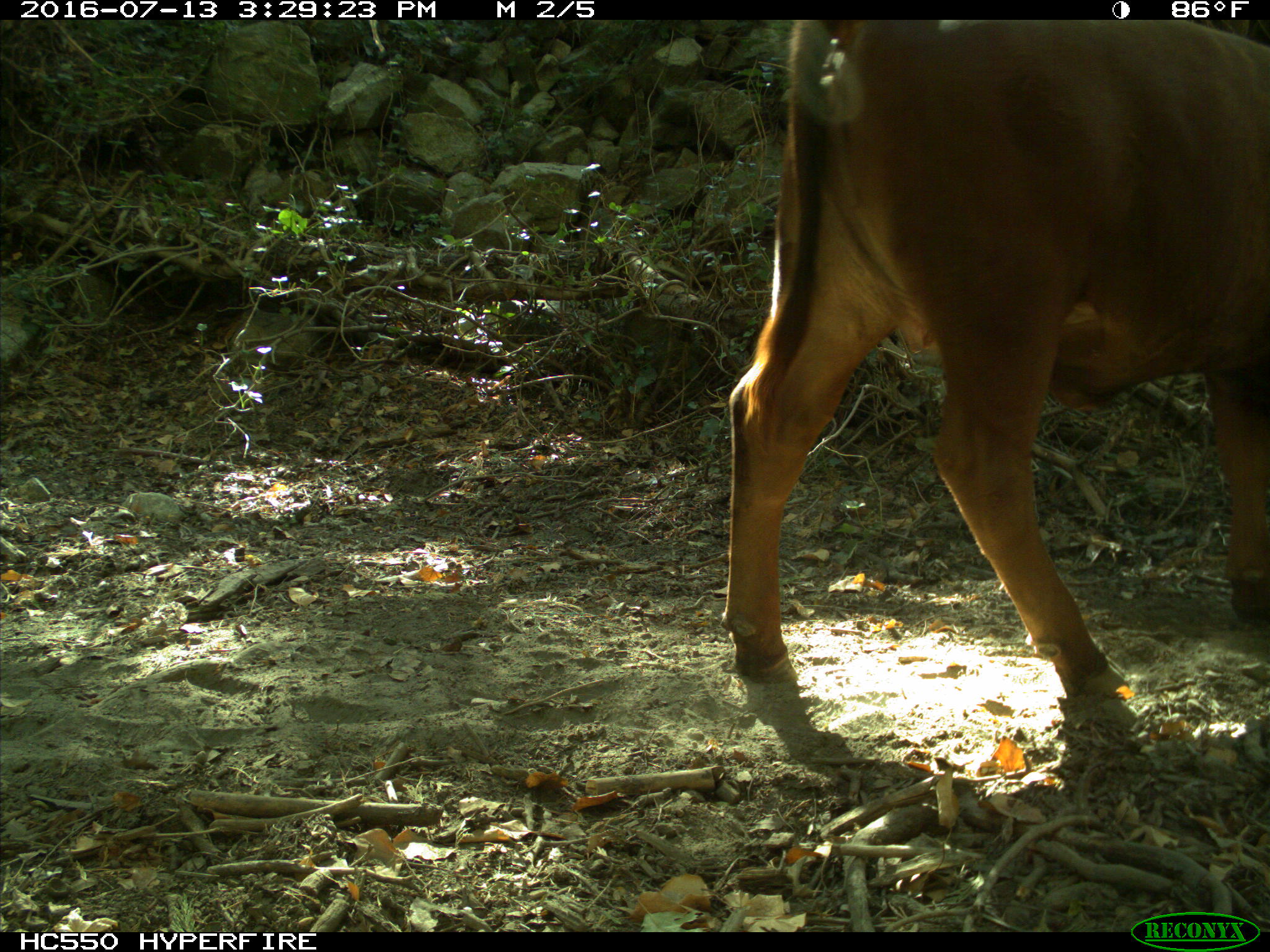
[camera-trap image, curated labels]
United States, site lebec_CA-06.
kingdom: Animalia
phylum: Chordata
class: Mammalia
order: Artiodactyla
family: Bovidae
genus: Bos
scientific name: Bos taurus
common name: domestic cow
Bos taurus (domestic cow).